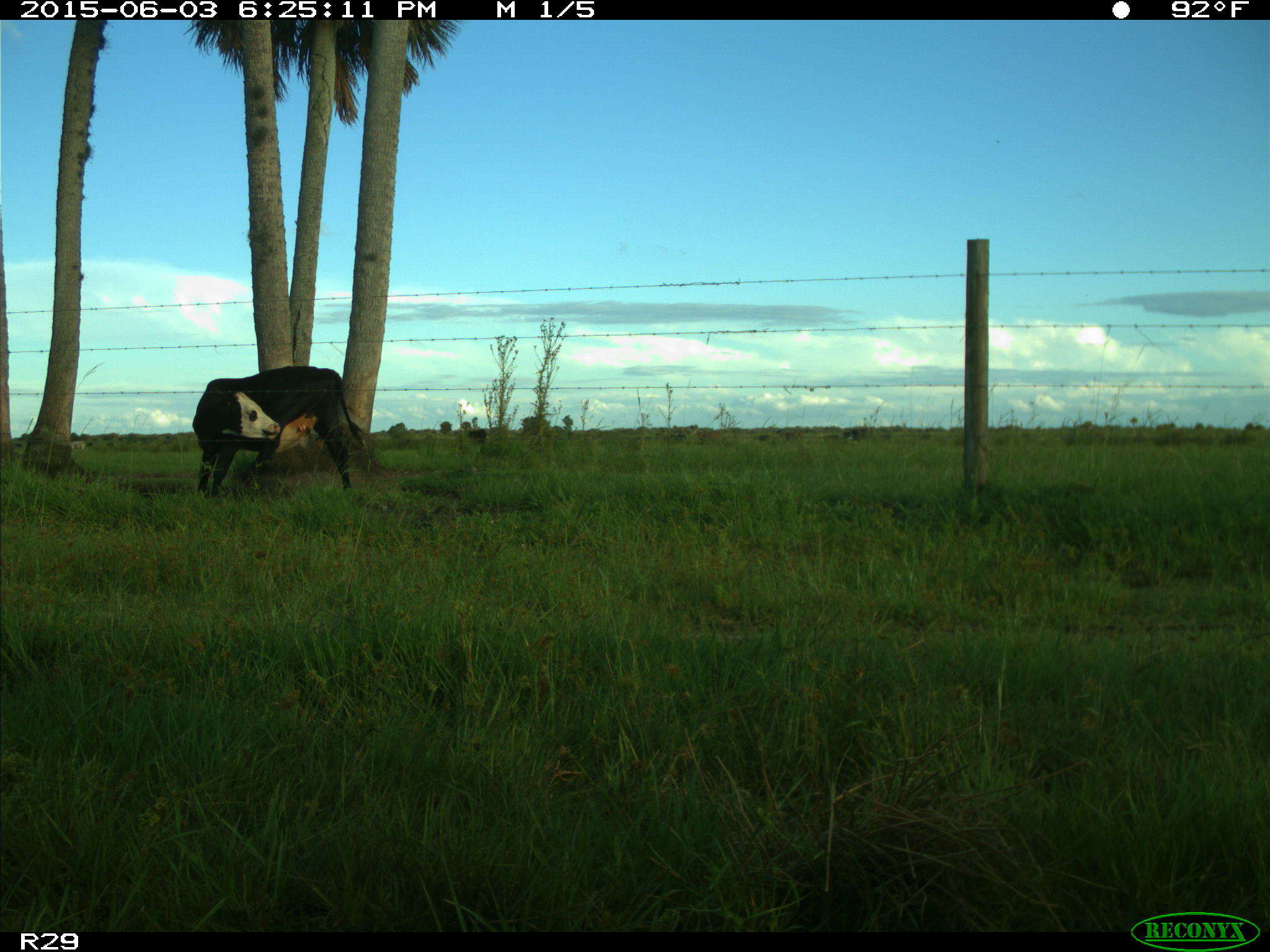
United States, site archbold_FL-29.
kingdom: Animalia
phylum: Chordata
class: Mammalia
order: Artiodactyla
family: Bovidae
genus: Bos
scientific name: Bos taurus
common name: domestic cow